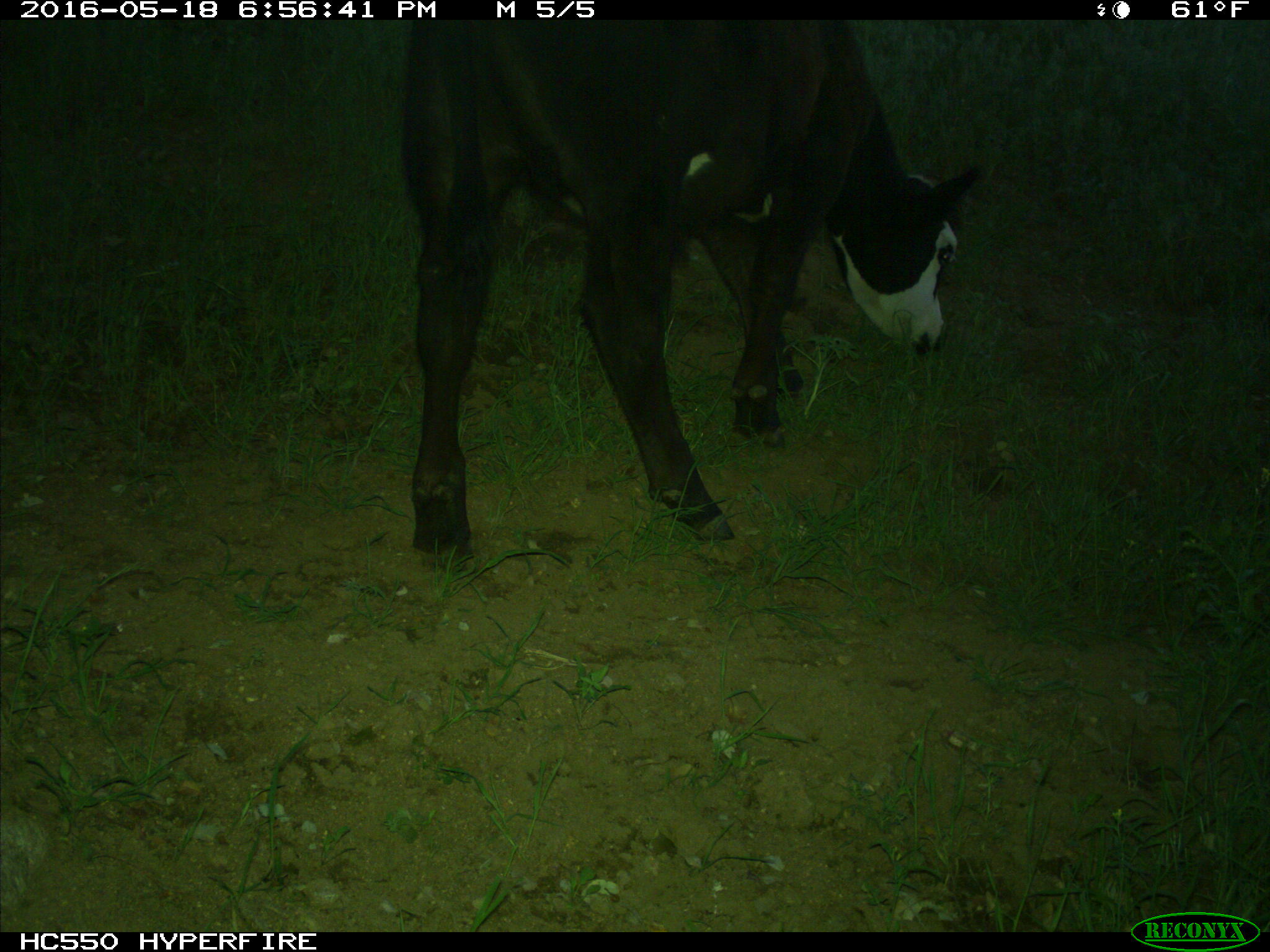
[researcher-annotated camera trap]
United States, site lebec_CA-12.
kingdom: Animalia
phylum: Chordata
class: Mammalia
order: Artiodactyla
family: Bovidae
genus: Bos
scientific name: Bos taurus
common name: domestic cow